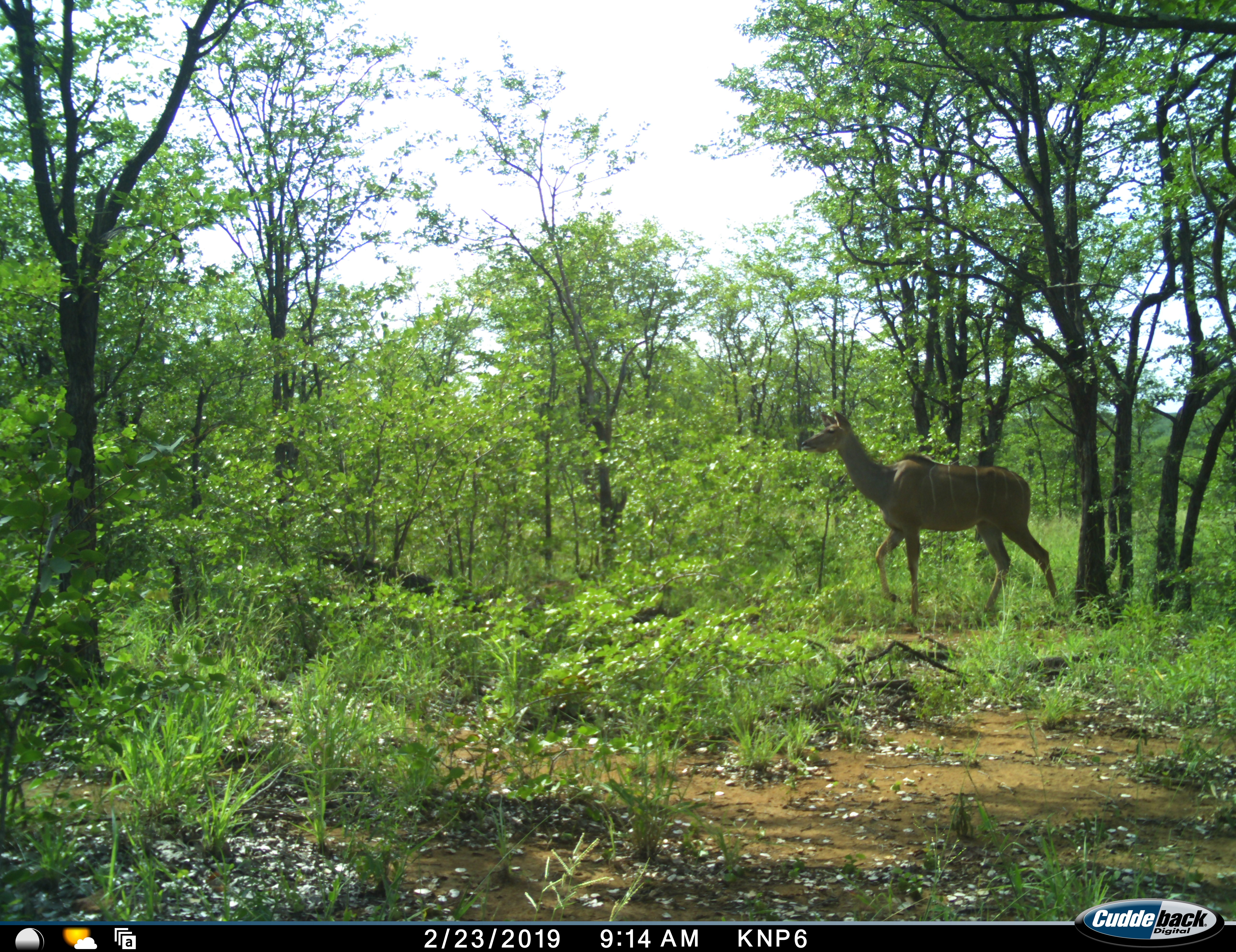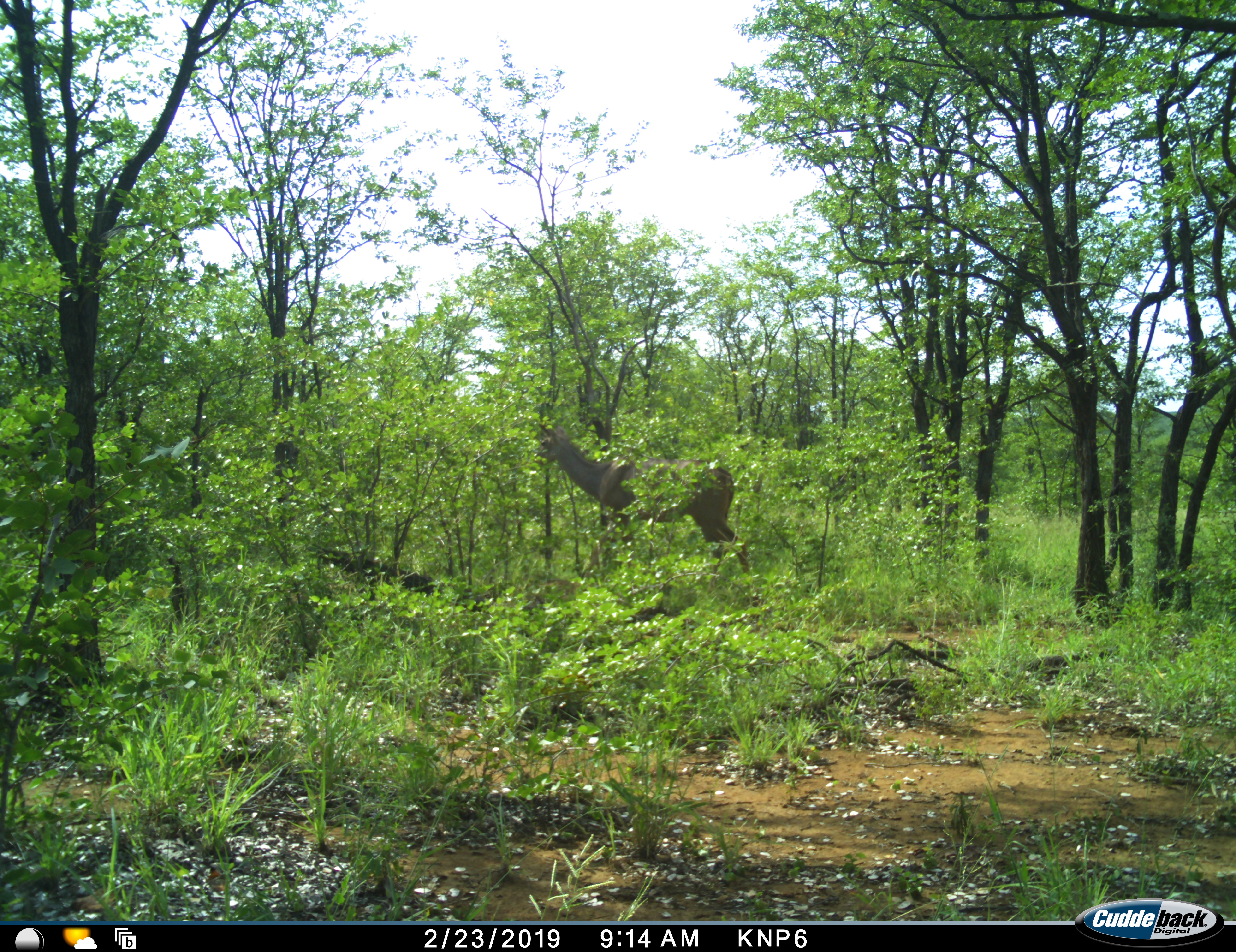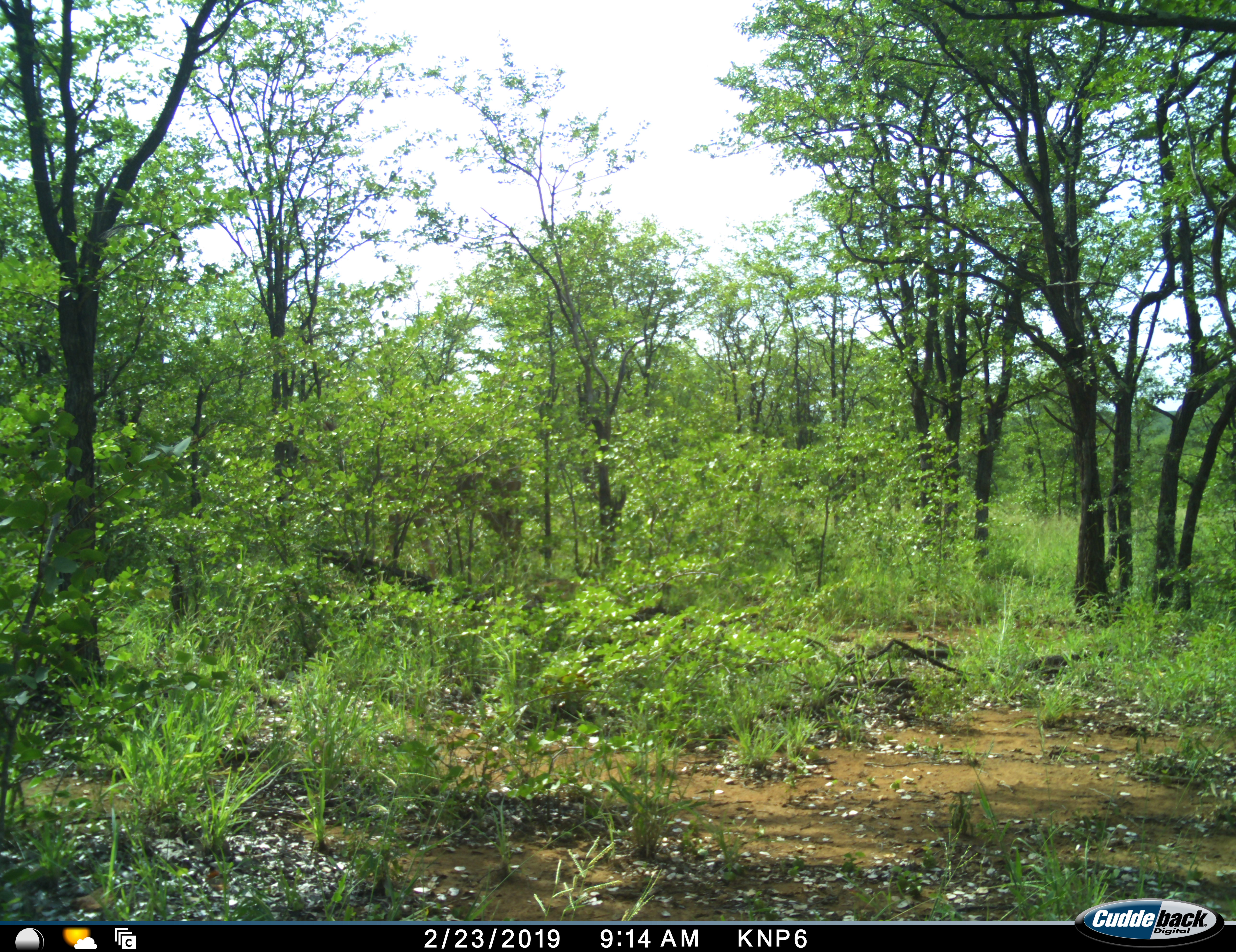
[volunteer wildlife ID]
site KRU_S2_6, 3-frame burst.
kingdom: Animalia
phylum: Chordata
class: Mammalia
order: Artiodactyla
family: Bovidae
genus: Tragelaphus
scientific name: Tragelaphus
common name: kudu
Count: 1.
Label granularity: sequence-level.